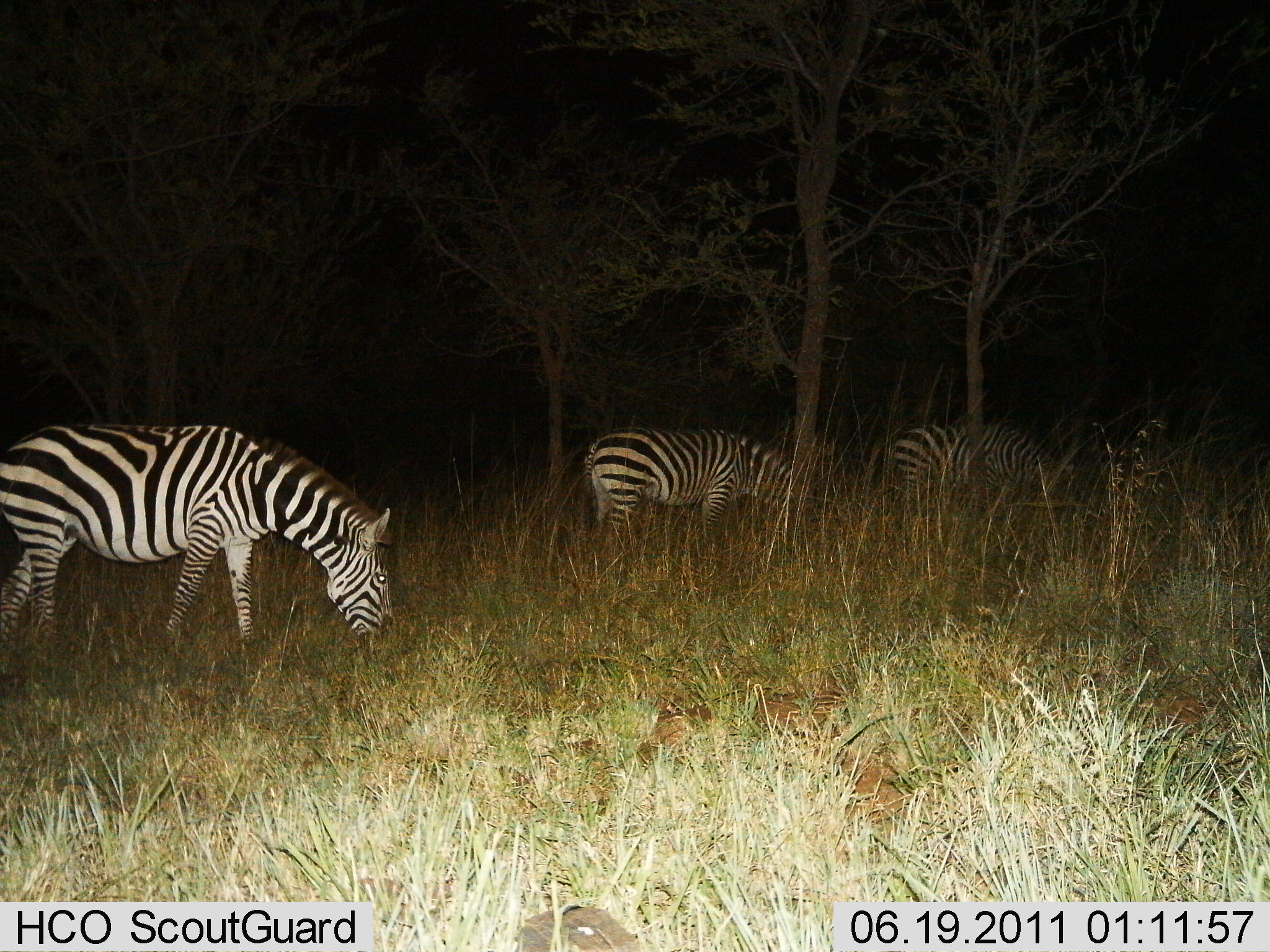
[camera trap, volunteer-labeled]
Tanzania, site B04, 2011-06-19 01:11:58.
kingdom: Animalia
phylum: Chordata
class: Mammalia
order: Perissodactyla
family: Equidae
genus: Equus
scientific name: Equus quagga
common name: plains zebra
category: zebra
Zebra (plains zebra) (Equus quagga), count 3. Behavior (volunteer vote fractions): standing 8%, resting 0%, moving 0%, interacting 0%. Young present (vote fraction): 0%. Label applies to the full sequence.